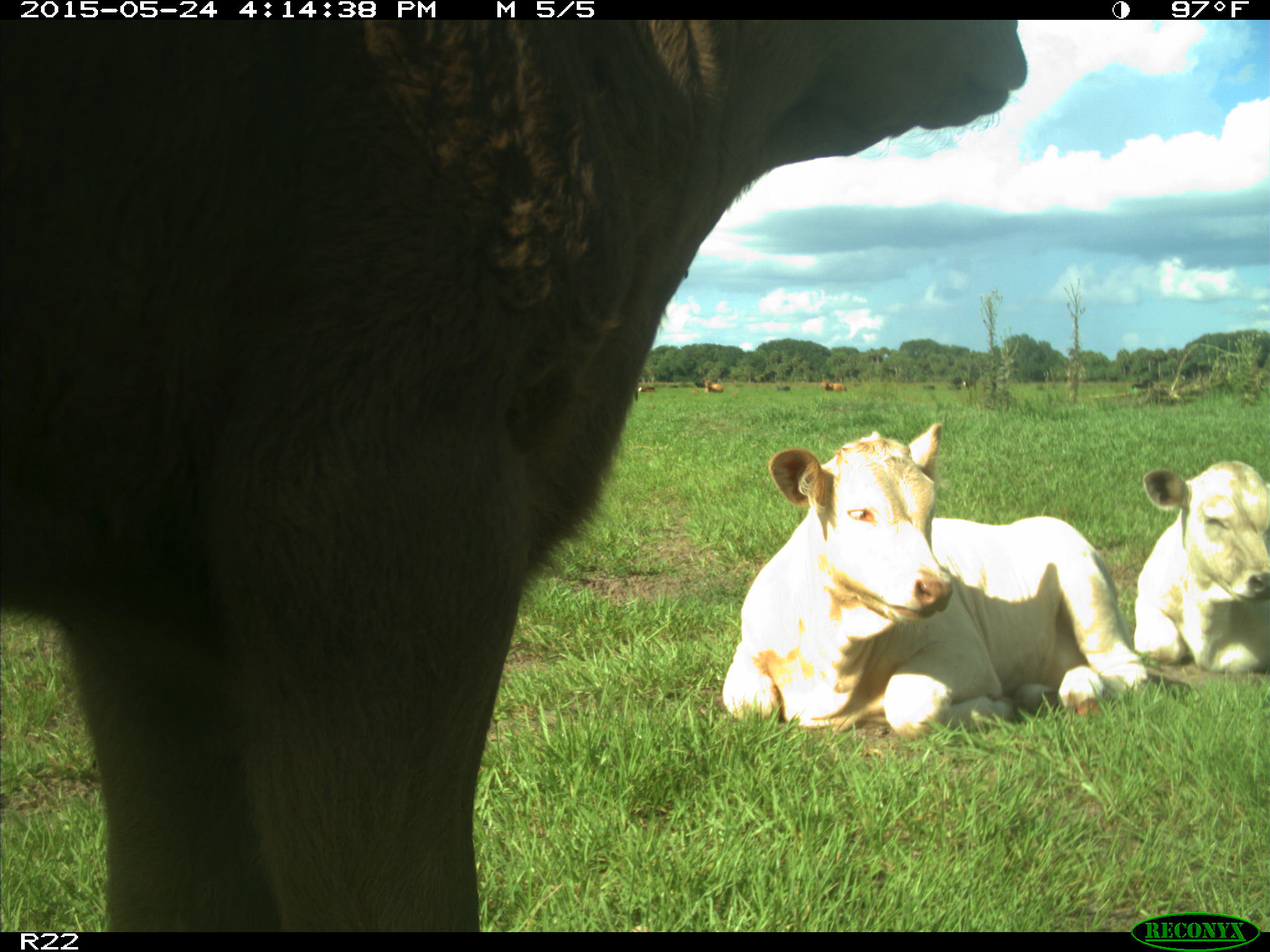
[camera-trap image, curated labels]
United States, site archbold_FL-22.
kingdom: Animalia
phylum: Chordata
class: Mammalia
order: Artiodactyla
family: Bovidae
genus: Bos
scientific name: Bos taurus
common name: domestic cow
Bos taurus (domestic cow).